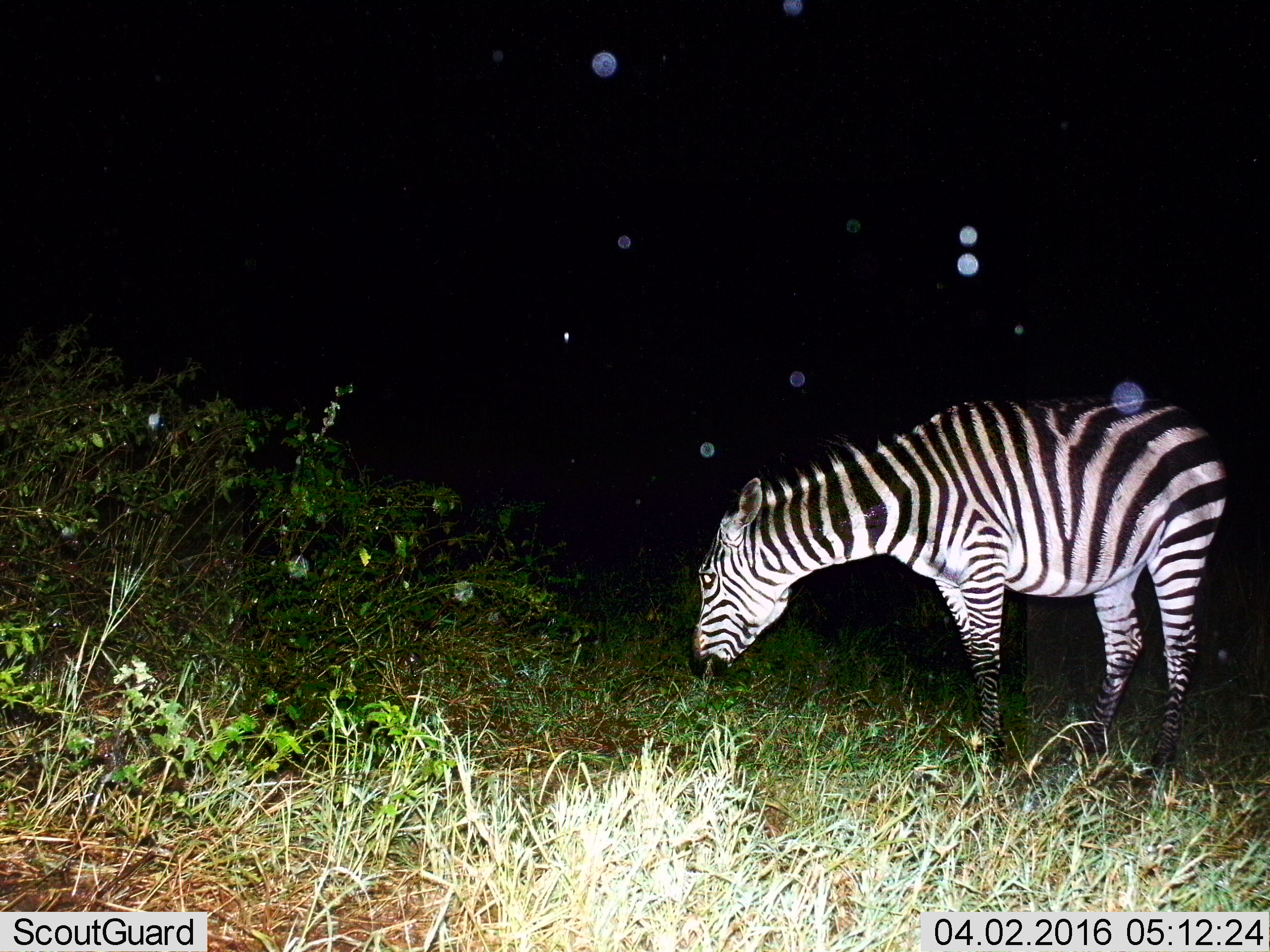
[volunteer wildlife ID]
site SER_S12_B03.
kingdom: Animalia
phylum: Chordata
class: Mammalia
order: Perissodactyla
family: Equidae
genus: Equus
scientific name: Equus quagga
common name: plains zebra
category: zebraplains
Zebraplains (plains zebra) (Equus quagga), count 1. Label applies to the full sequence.